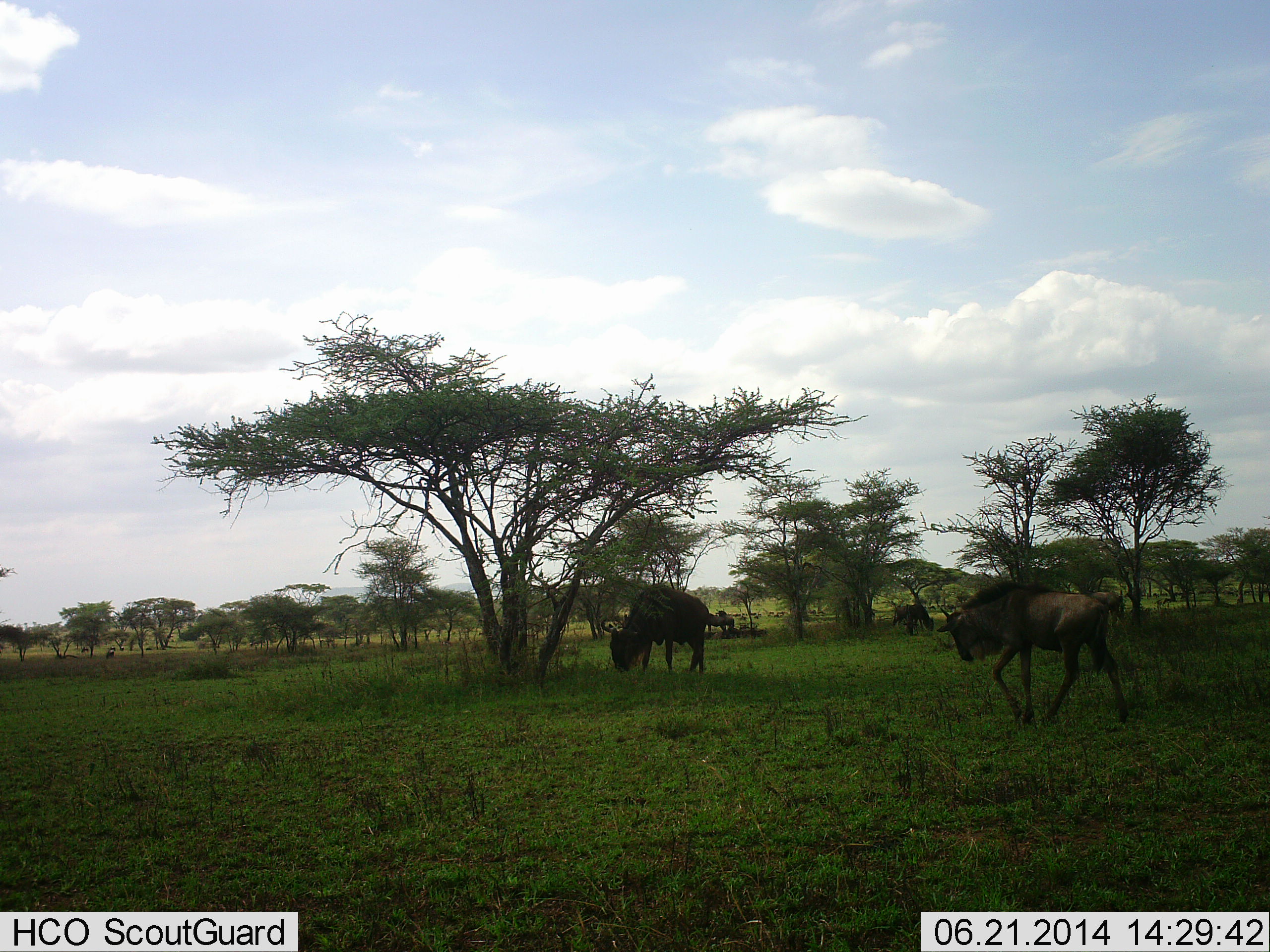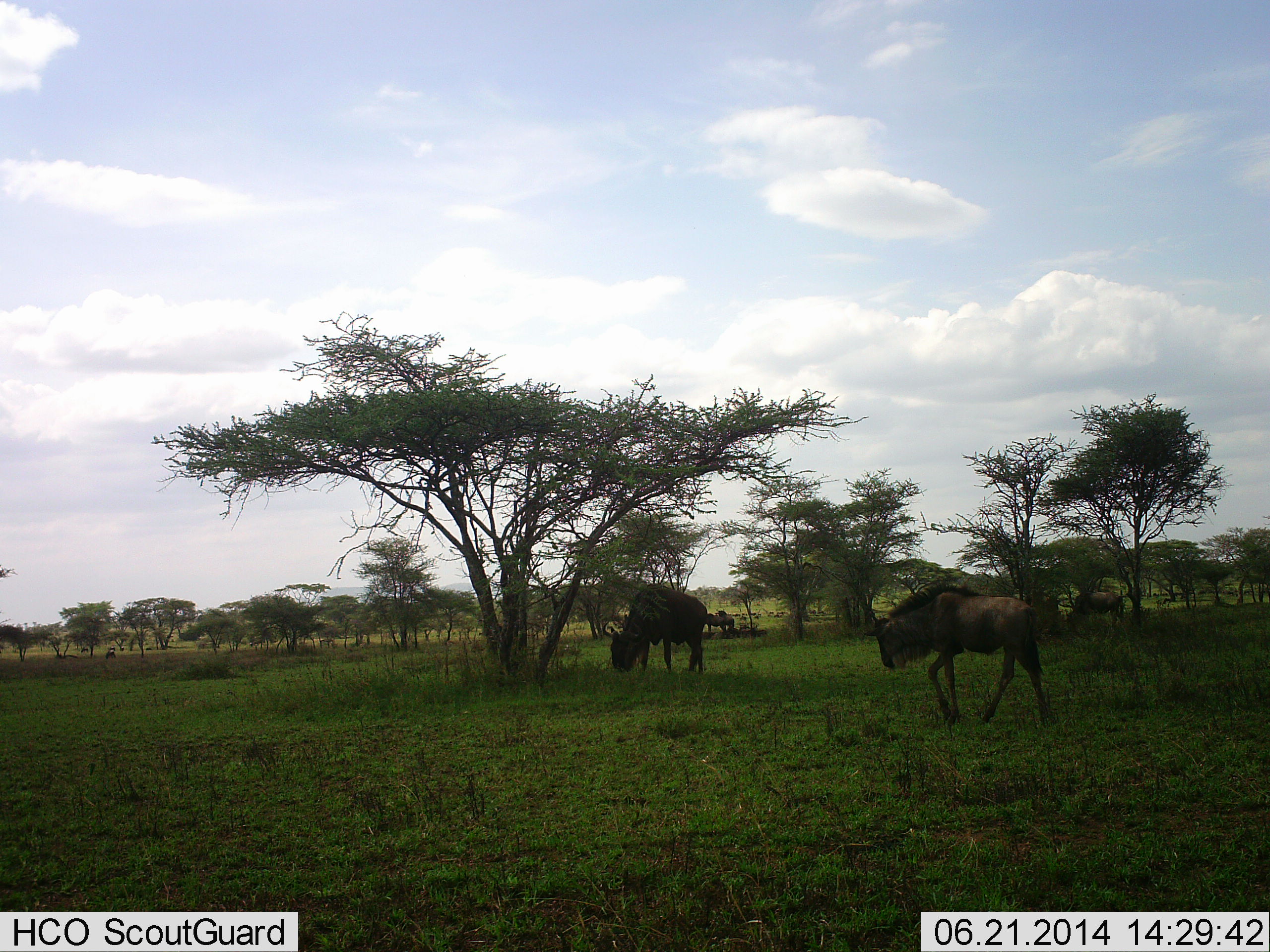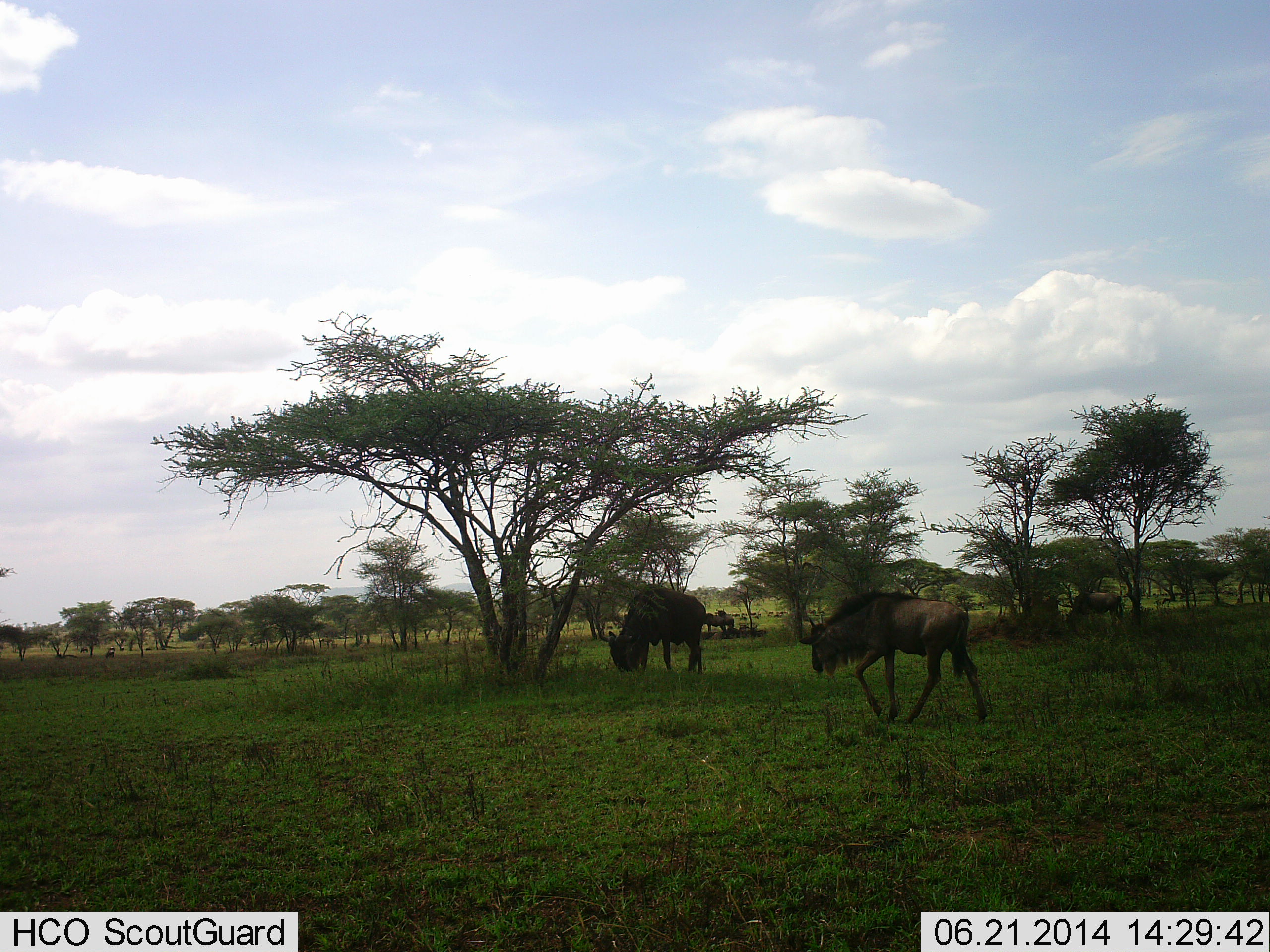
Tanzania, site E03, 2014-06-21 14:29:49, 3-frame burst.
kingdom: Animalia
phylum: Chordata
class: Mammalia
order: Artiodactyla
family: Bovidae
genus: Connochaetes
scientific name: Connochaetes taurinus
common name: blue wildebeest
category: wildebeest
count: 5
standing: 42%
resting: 0%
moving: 83%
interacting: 0%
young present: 8%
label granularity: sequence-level